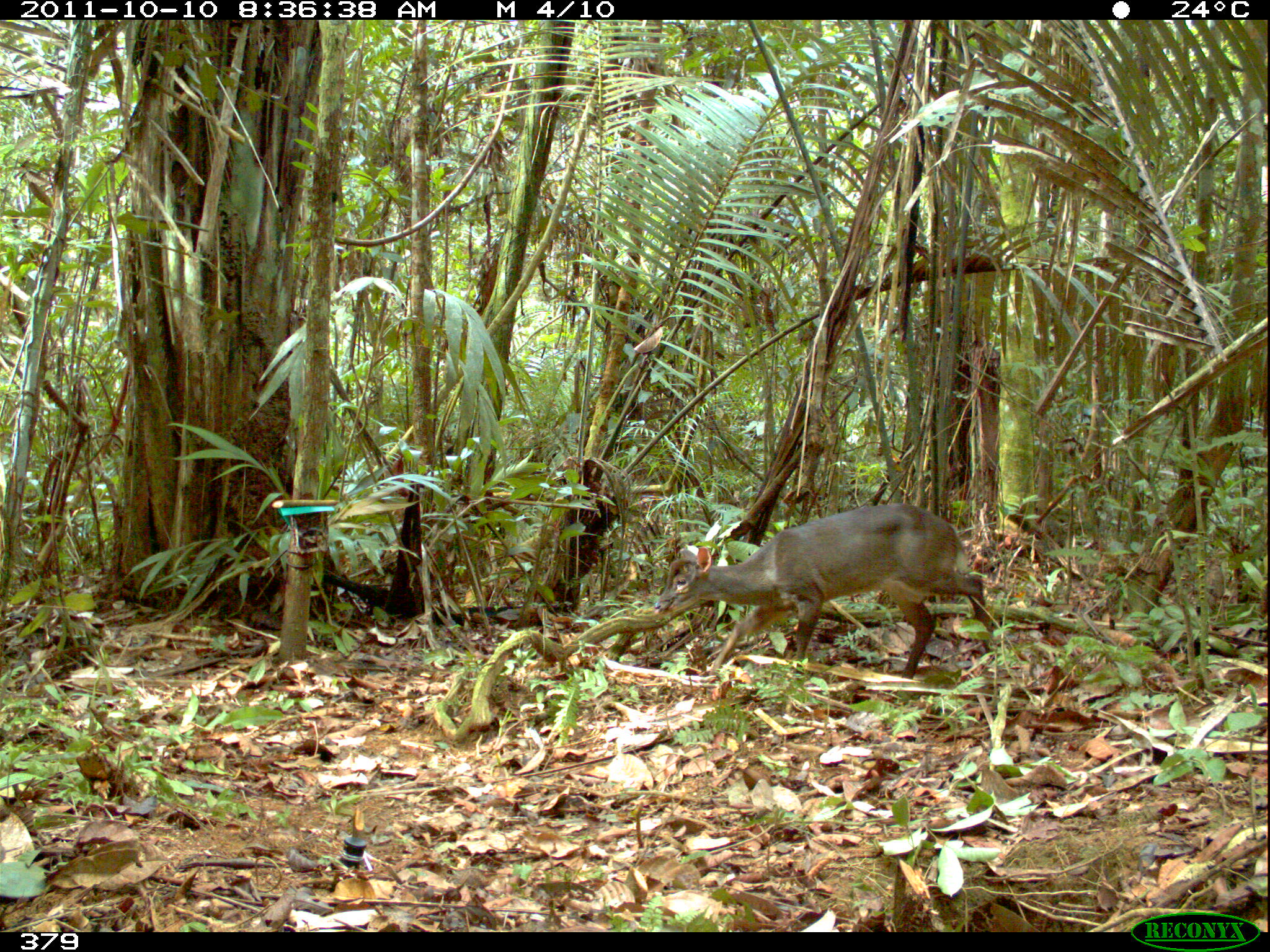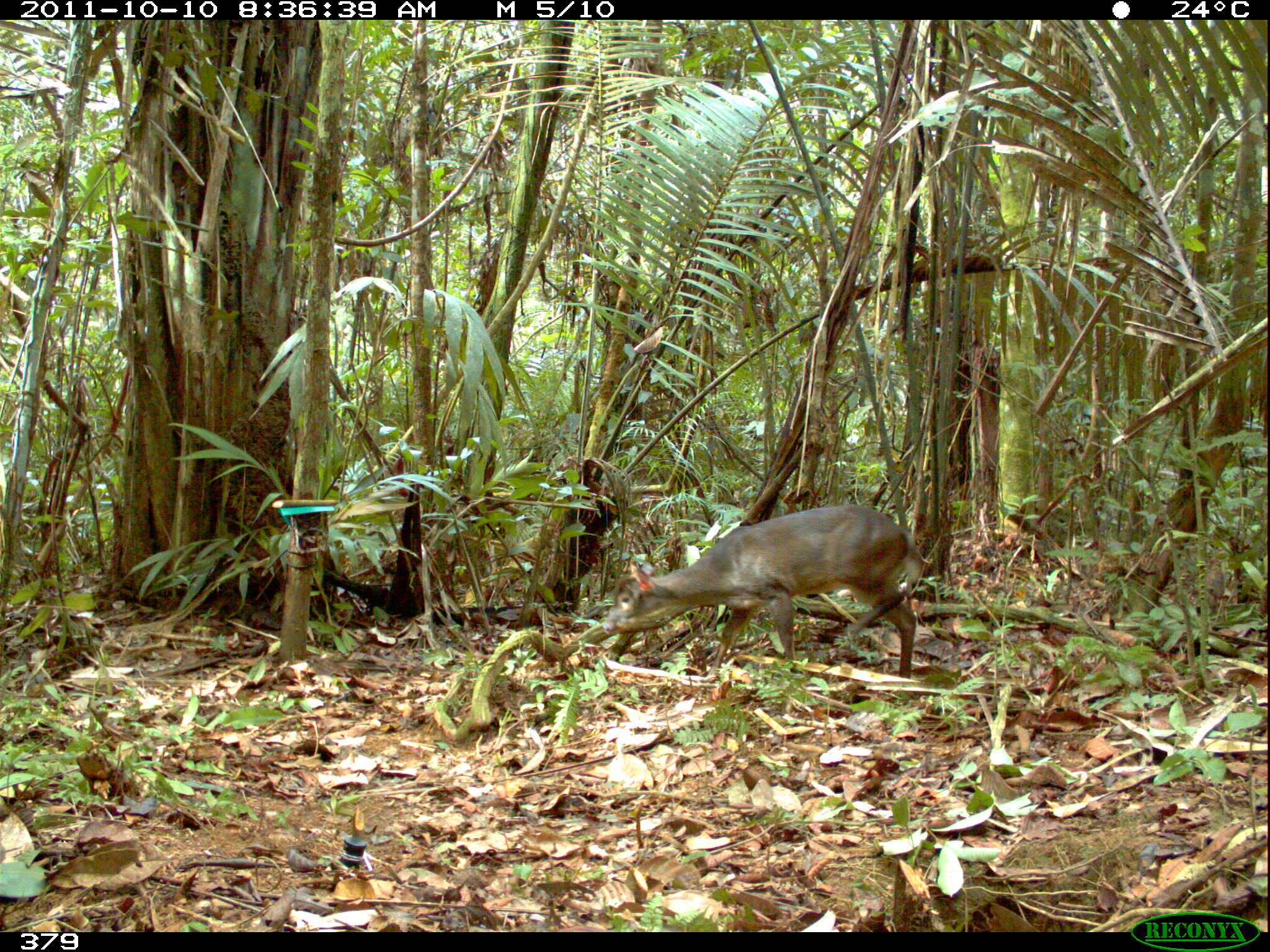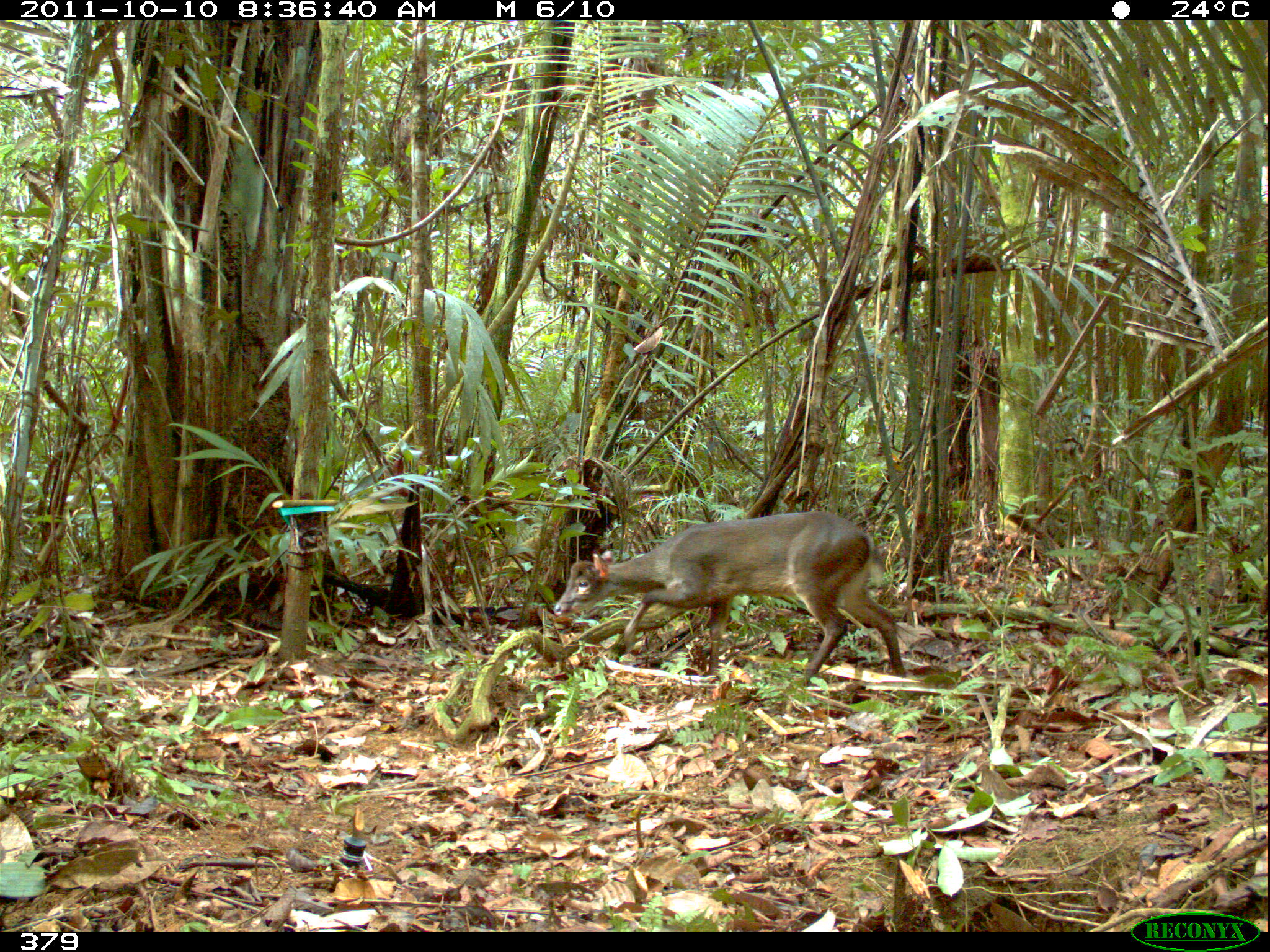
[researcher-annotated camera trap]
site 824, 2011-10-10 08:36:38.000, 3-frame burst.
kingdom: Animalia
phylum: Chordata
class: Mammalia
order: Artiodactyla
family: Cervidae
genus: Mazama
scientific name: Mazama gouazoubira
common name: gray brocket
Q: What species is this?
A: Mazama gouazoubira (gray brocket).